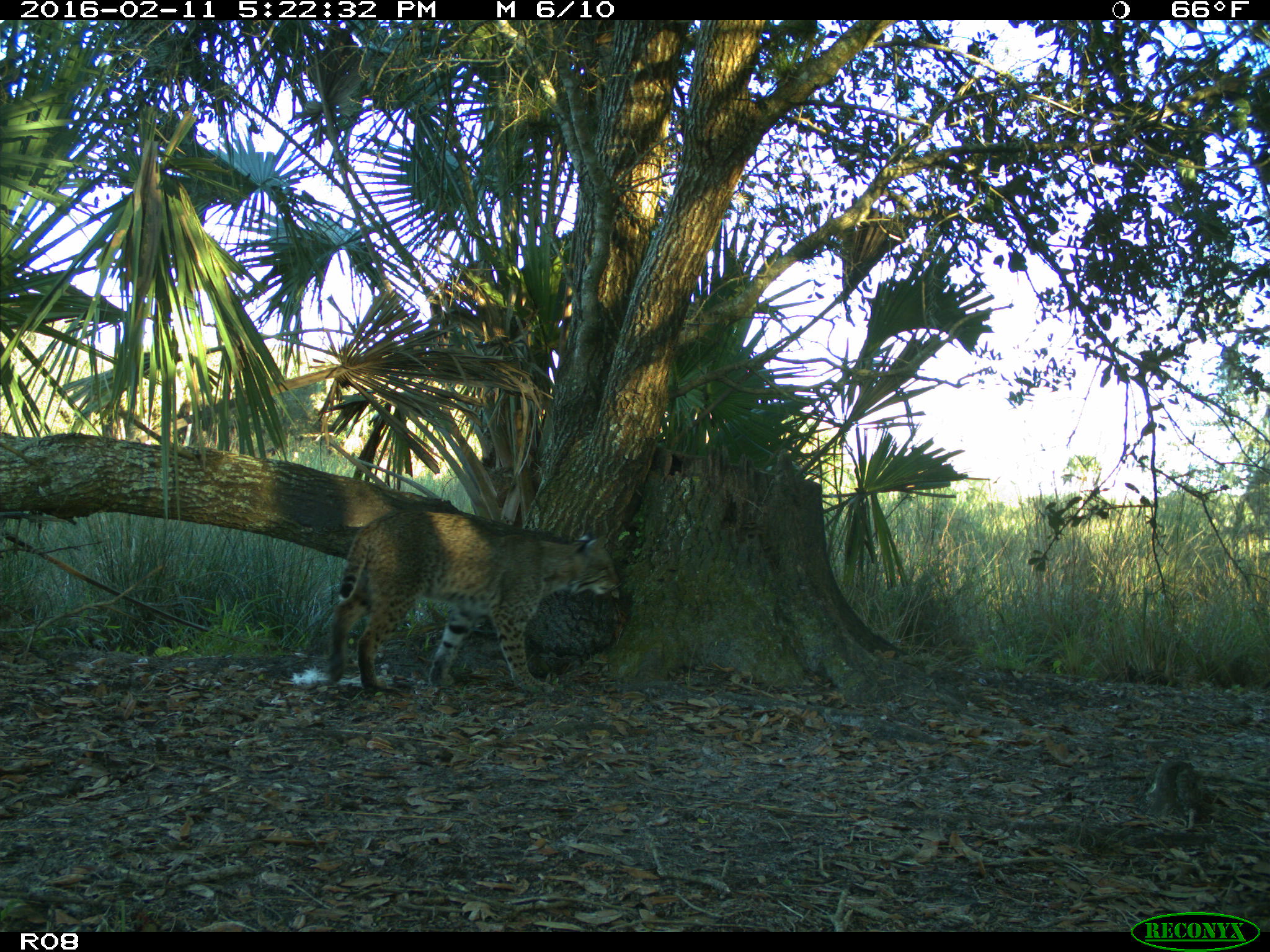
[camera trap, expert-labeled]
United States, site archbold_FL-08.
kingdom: Animalia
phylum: Chordata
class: Mammalia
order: Carnivora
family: Felidae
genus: Lynx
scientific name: Lynx rufus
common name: bobcat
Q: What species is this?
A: Lynx rufus (bobcat).